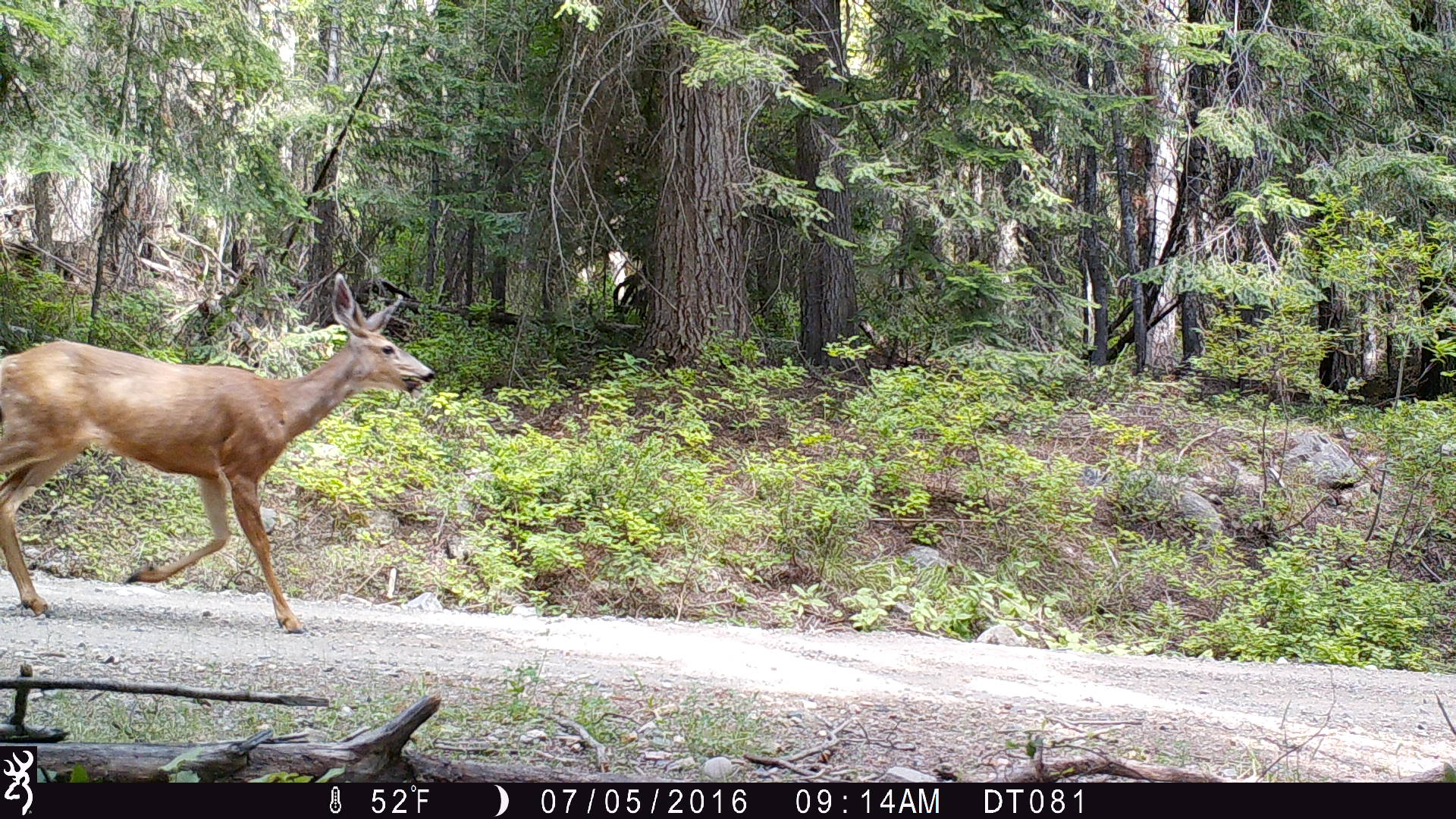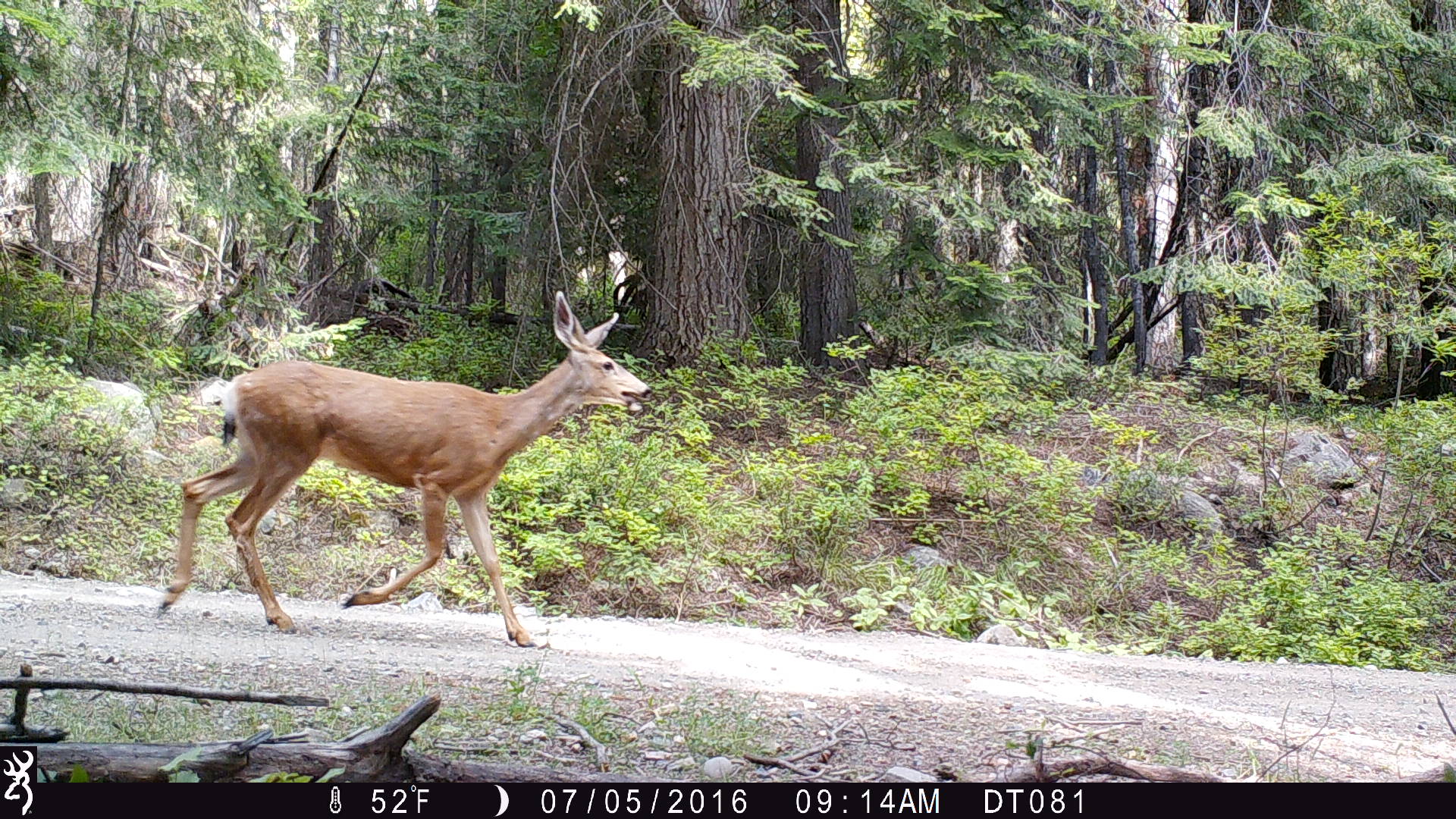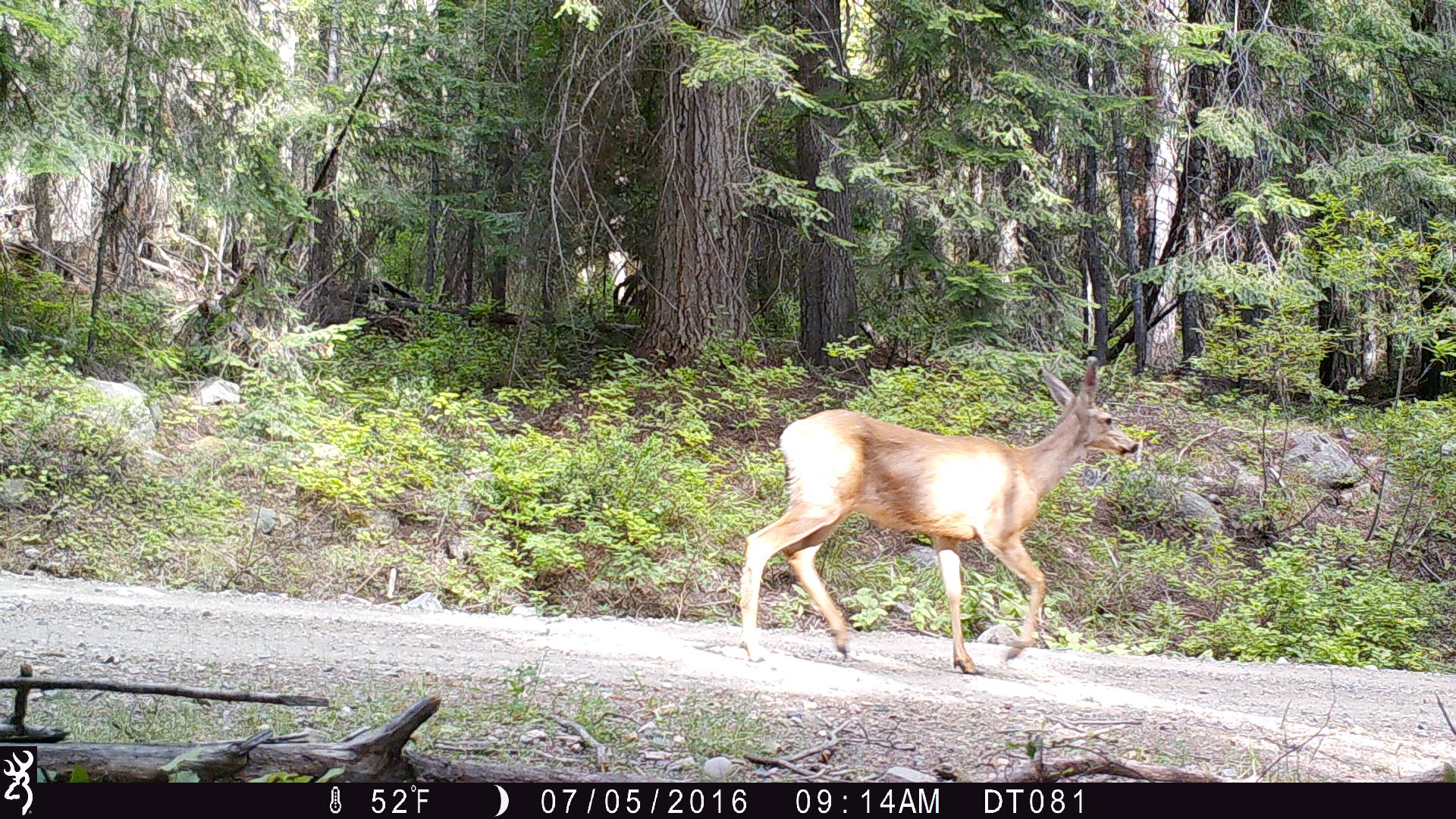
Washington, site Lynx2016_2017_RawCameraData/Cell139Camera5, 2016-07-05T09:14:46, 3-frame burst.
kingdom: Animalia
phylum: Chordata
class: Mammalia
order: Artiodactyla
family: Cervidae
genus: Odocoileus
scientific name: Odocoileus hemionus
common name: mule deer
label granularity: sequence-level